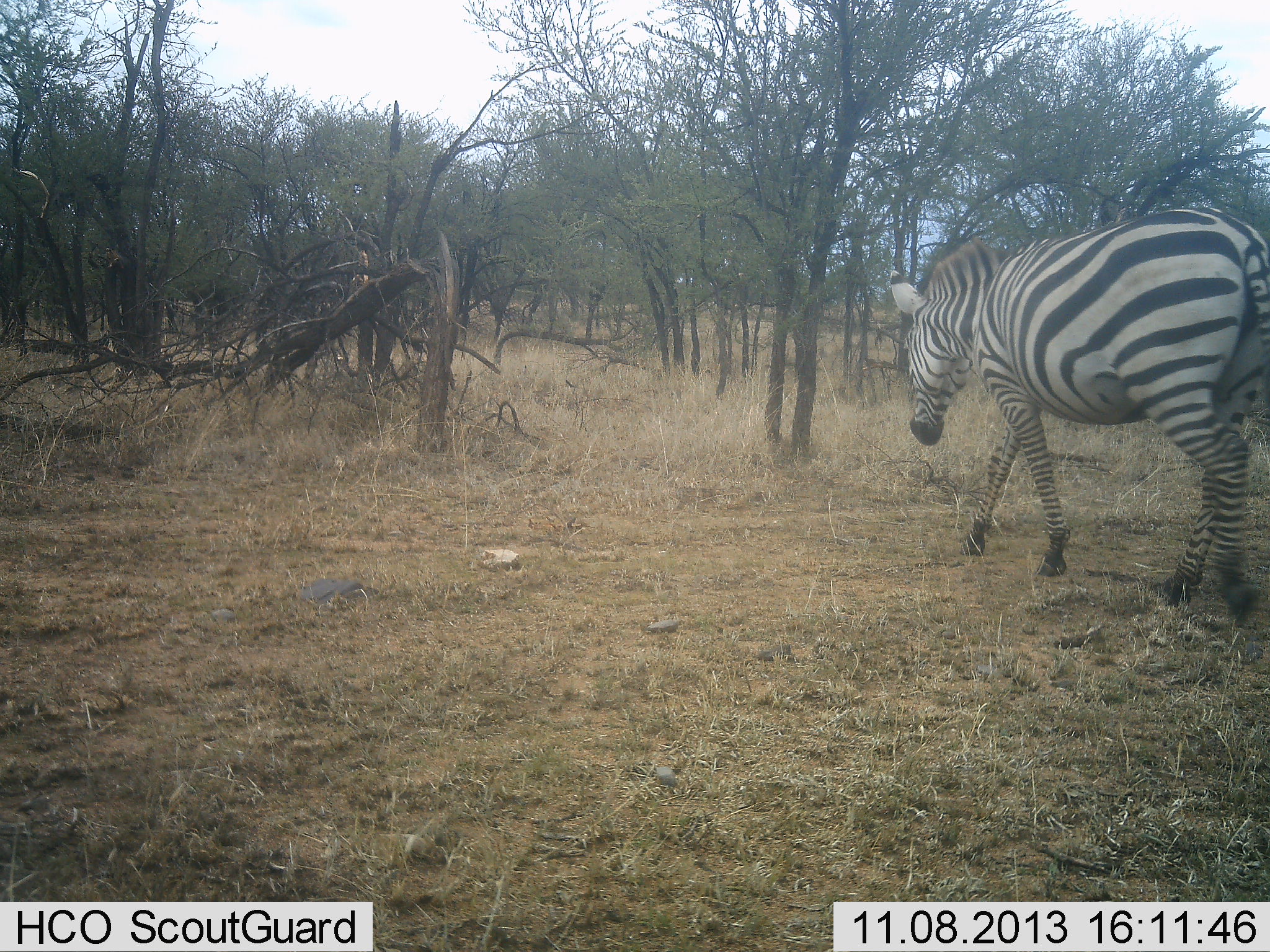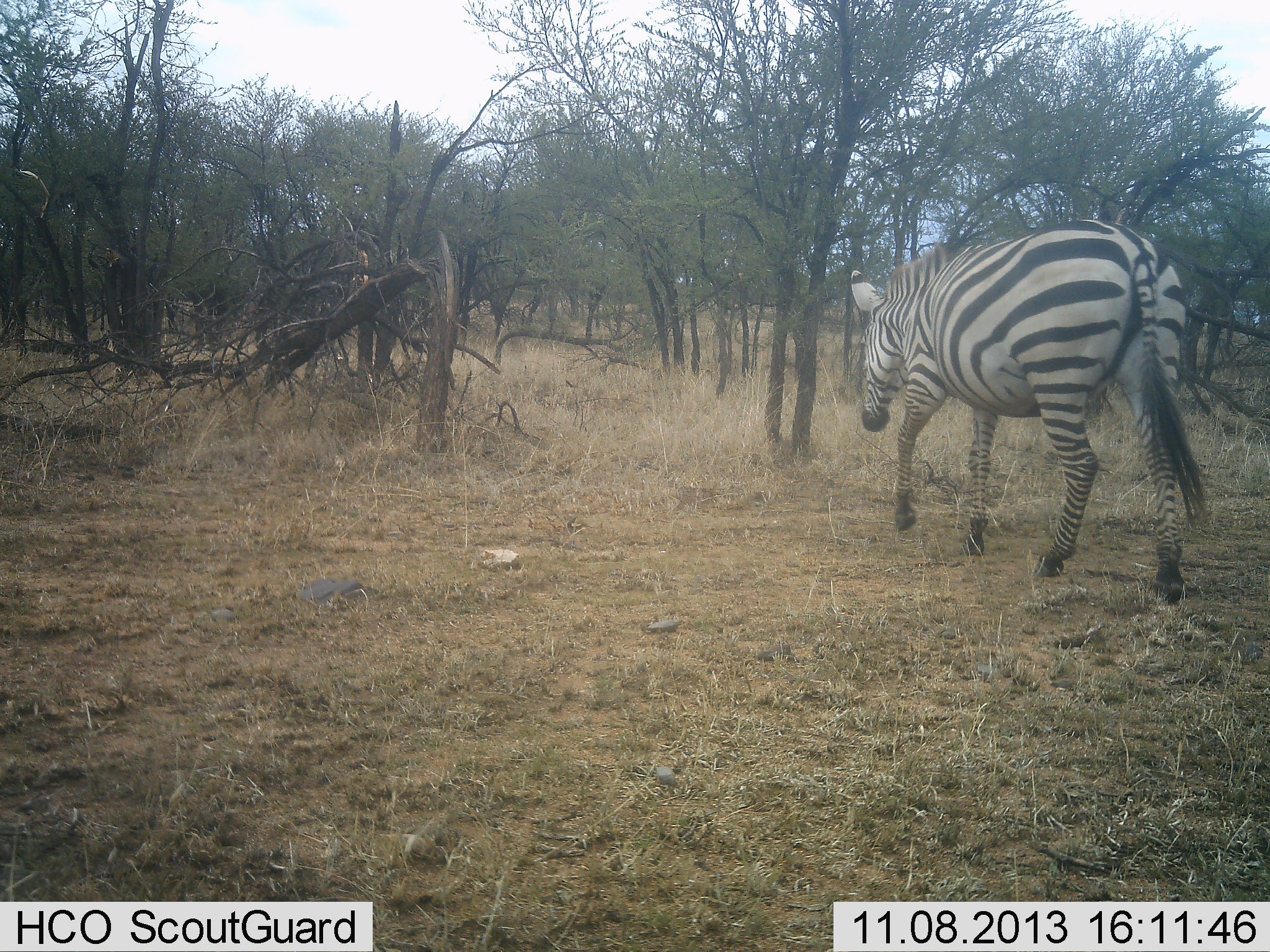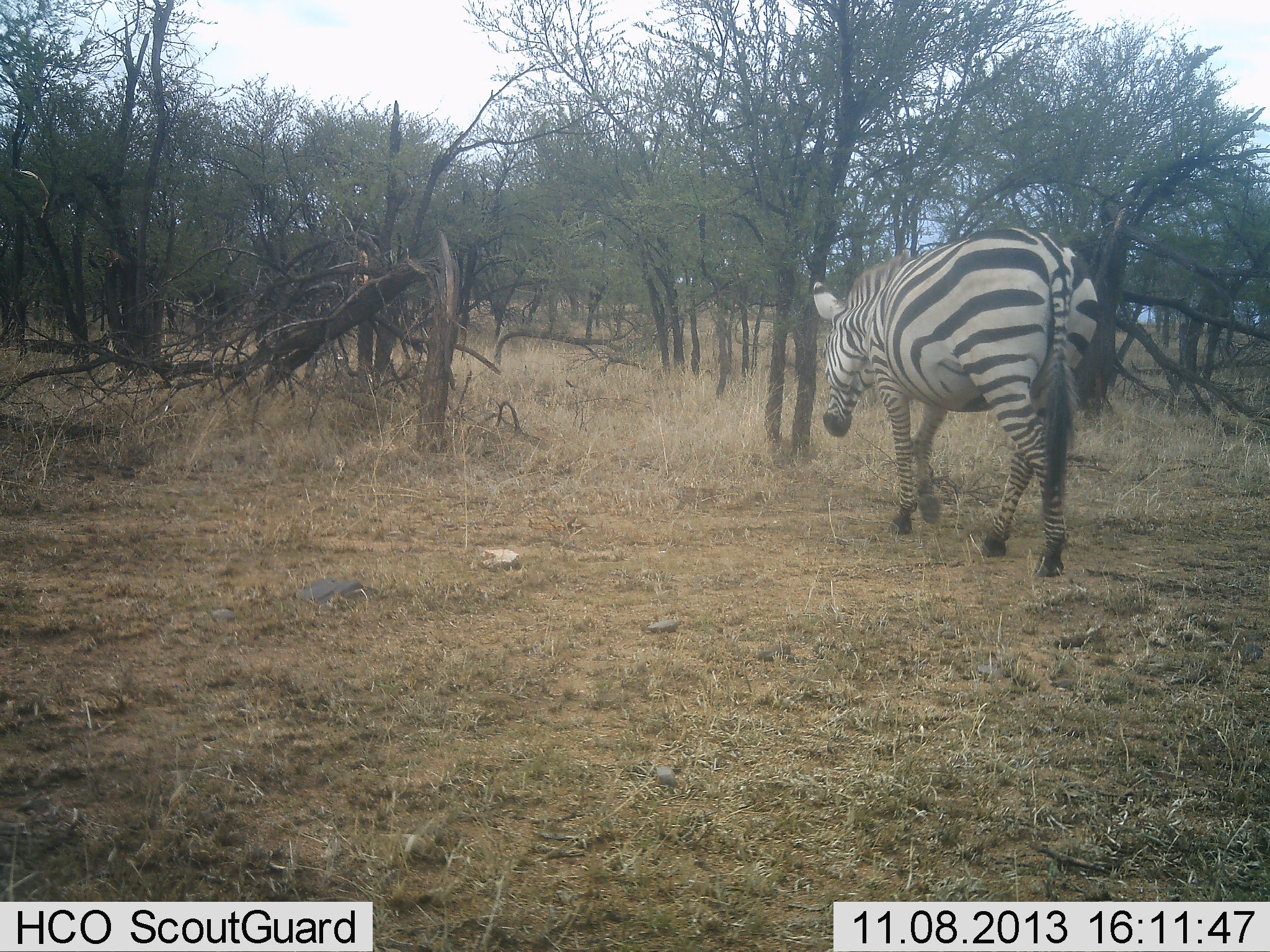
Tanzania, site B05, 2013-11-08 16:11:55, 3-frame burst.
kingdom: Animalia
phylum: Chordata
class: Mammalia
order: Perissodactyla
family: Equidae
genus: Equus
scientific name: Equus quagga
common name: plains zebra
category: zebra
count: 1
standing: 6%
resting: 0%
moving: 98%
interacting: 0%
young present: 0%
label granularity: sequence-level